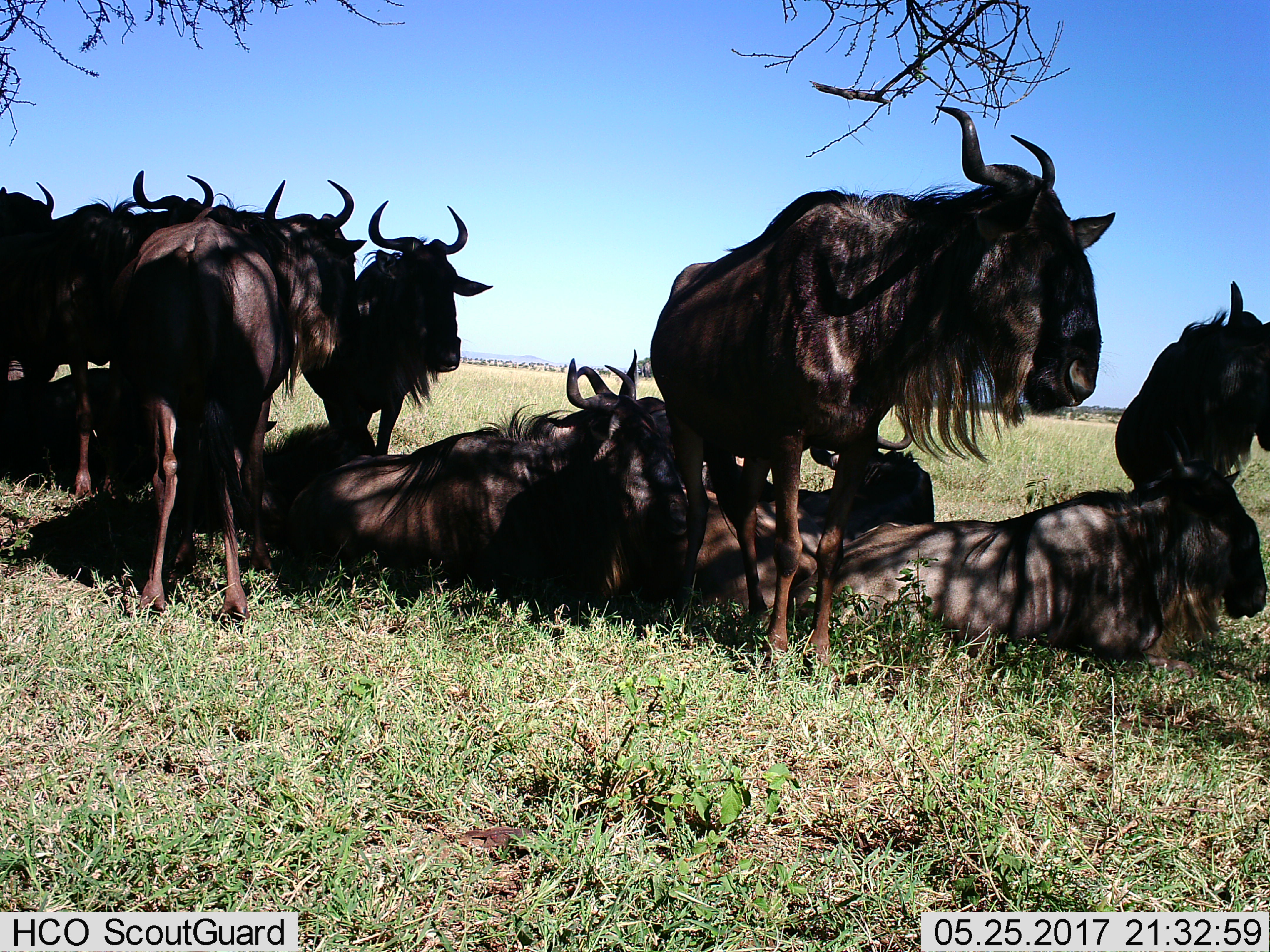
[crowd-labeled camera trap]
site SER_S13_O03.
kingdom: Animalia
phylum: Chordata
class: Mammalia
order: Artiodactyla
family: Bovidae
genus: Connochaetes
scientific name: Connochaetes taurinus taurinus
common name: blue wildebeest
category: wildebeestblue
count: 10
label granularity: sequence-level